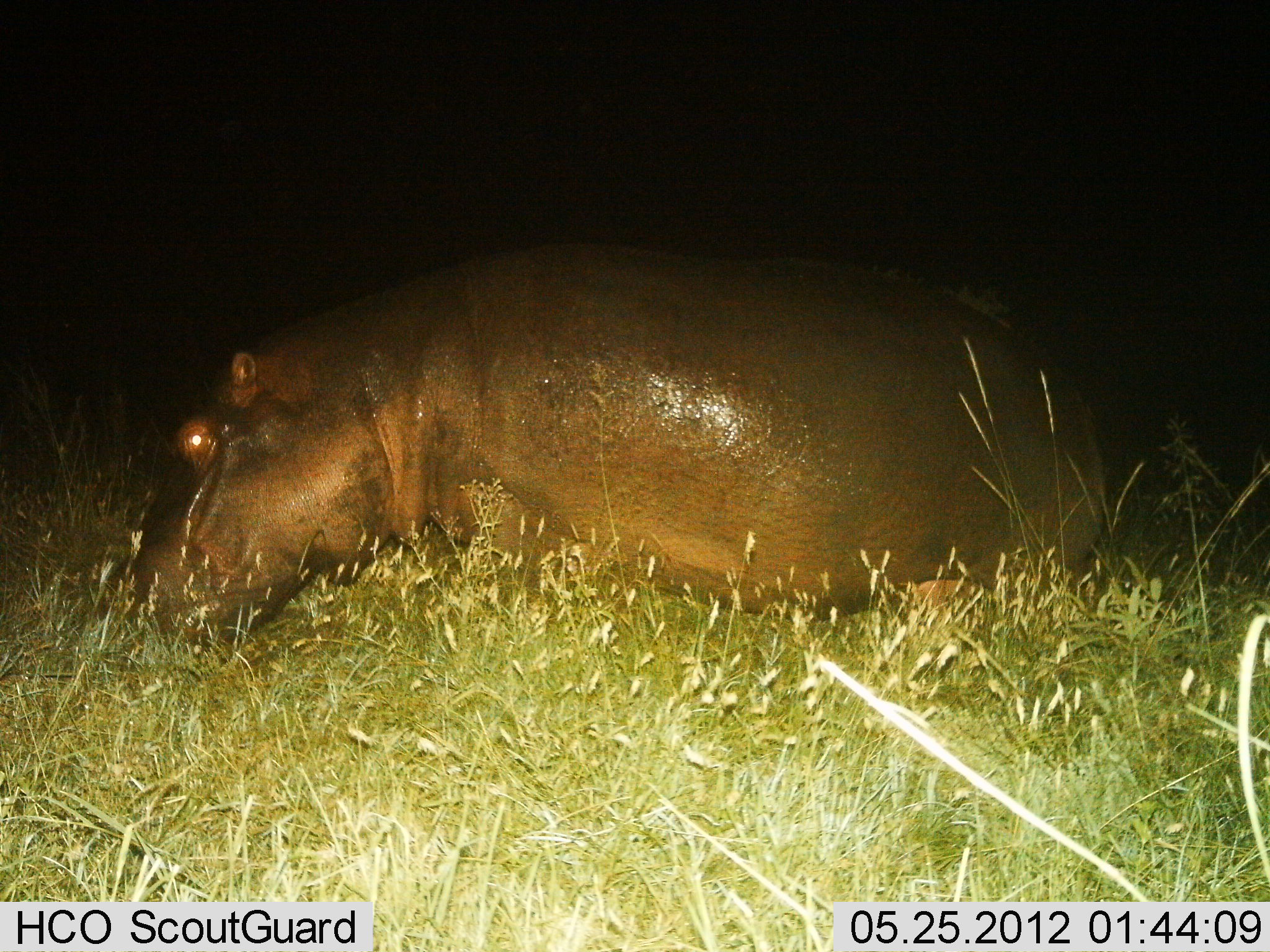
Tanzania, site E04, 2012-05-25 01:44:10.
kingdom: Animalia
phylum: Chordata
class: Mammalia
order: Artiodactyla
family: Hippopotamidae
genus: Hippopotamus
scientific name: Hippopotamus amphibius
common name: hippopotamus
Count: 1.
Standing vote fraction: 10%.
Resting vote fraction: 50%.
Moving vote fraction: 10%.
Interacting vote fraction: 0%.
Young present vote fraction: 0%.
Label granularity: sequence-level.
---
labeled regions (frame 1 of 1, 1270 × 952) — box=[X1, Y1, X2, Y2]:
animal: box=[88, 230, 1118, 694]